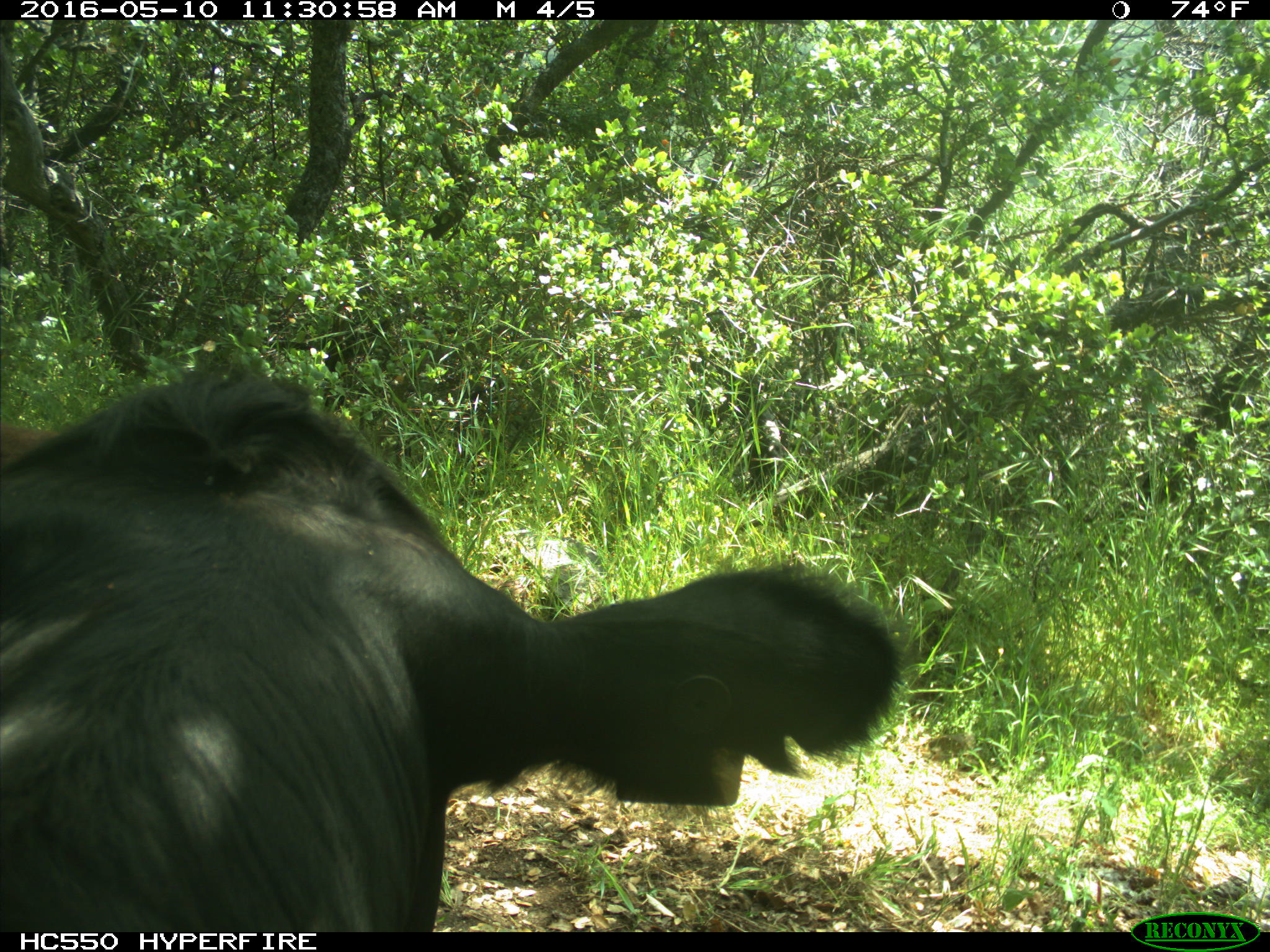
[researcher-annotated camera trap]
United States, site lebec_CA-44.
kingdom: Animalia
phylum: Chordata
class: Mammalia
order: Artiodactyla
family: Bovidae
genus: Bos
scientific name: Bos taurus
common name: domestic cow